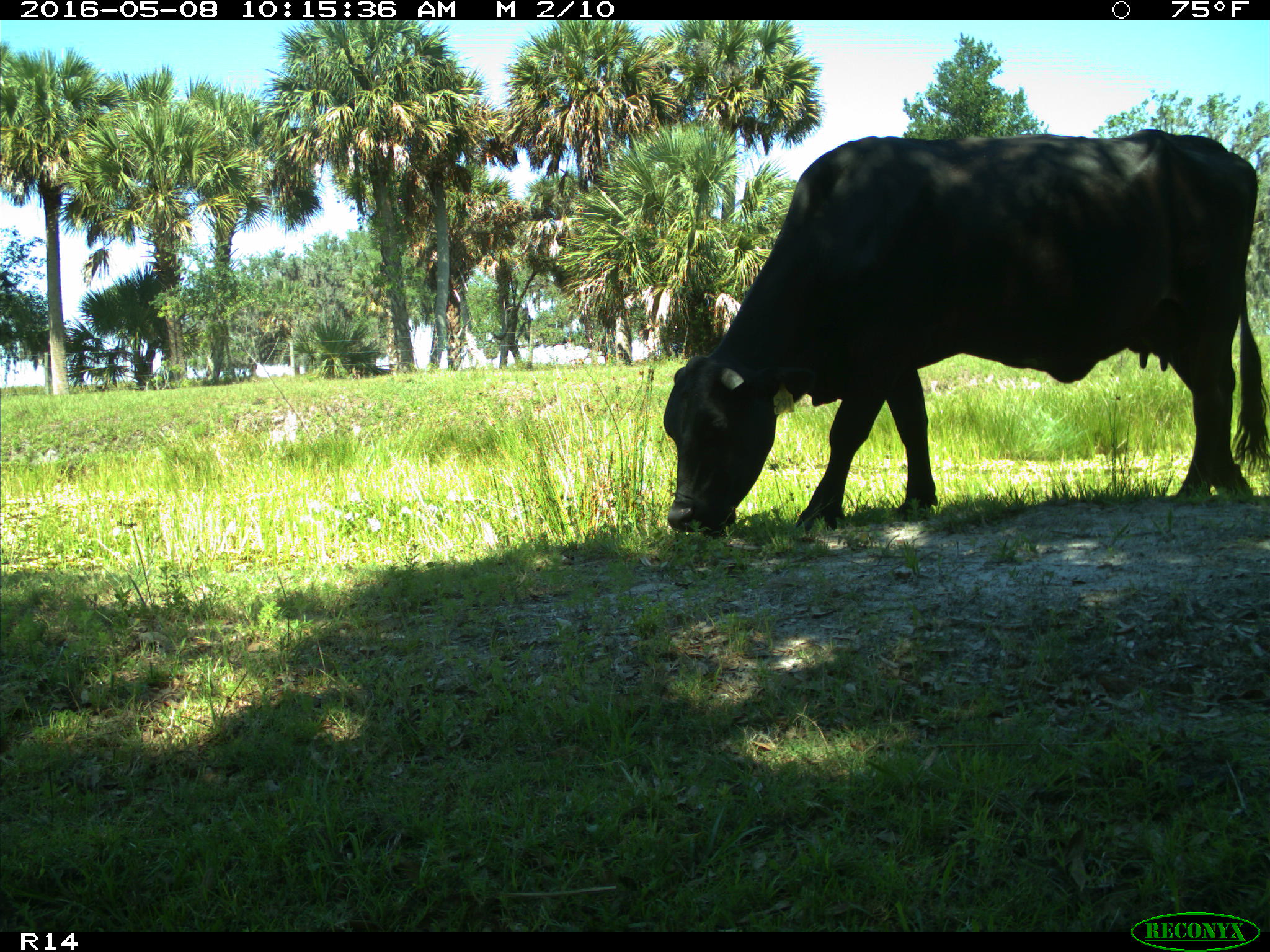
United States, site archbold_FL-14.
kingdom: Animalia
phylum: Chordata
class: Mammalia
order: Artiodactyla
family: Bovidae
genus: Bos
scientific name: Bos taurus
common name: domestic cow